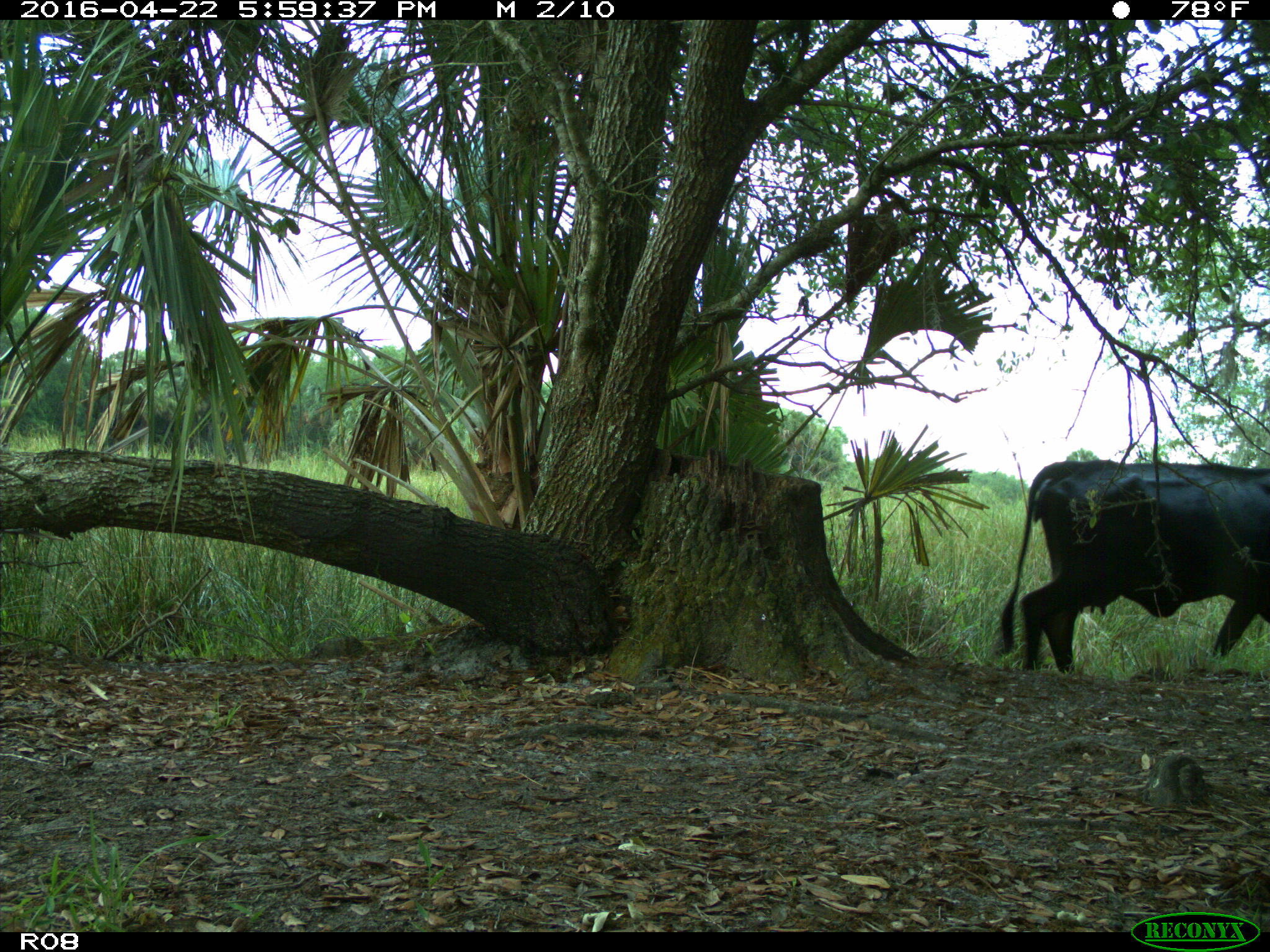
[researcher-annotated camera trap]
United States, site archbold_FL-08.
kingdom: Animalia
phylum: Chordata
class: Mammalia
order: Artiodactyla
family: Bovidae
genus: Bos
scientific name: Bos taurus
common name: domestic cow